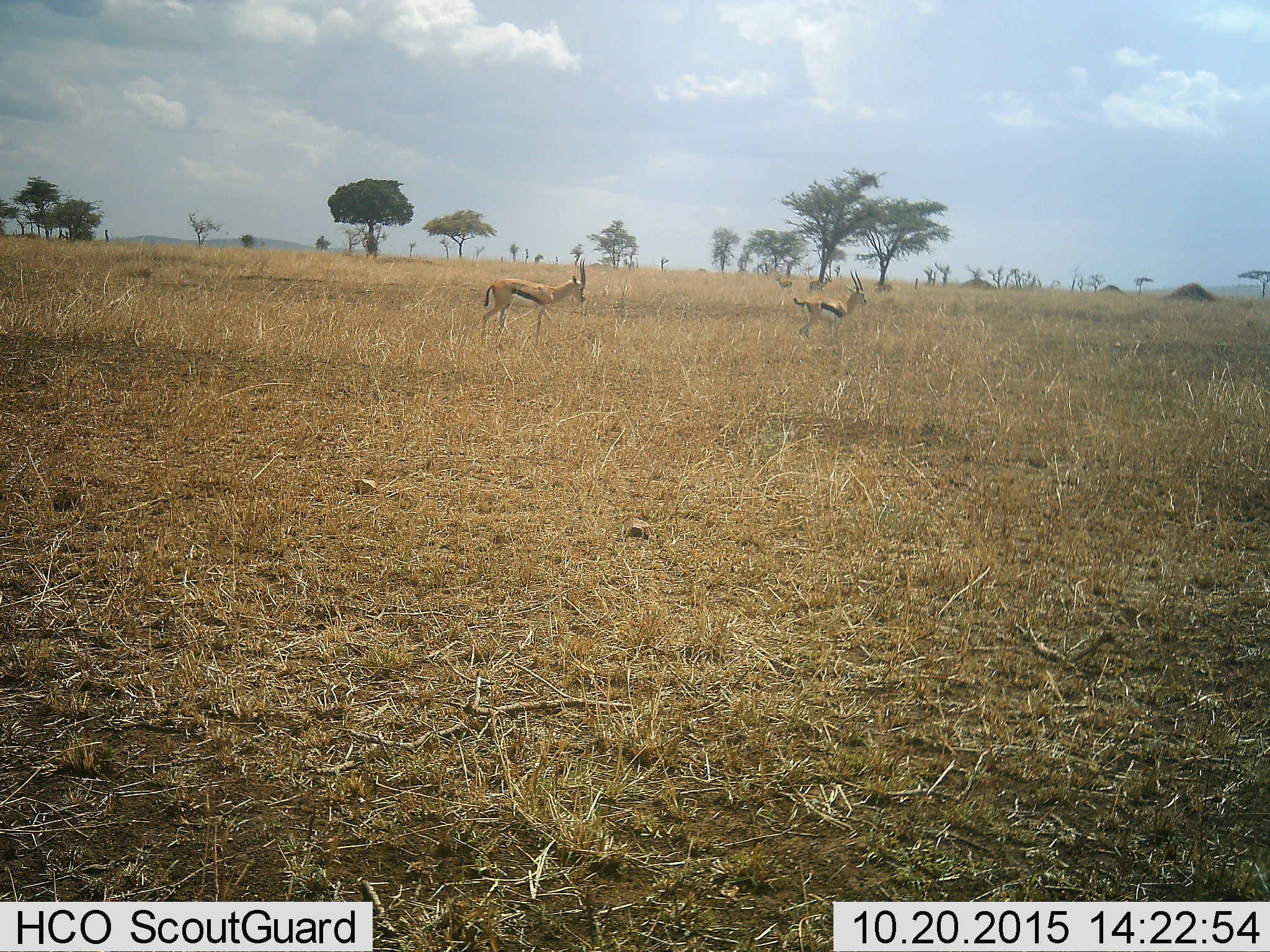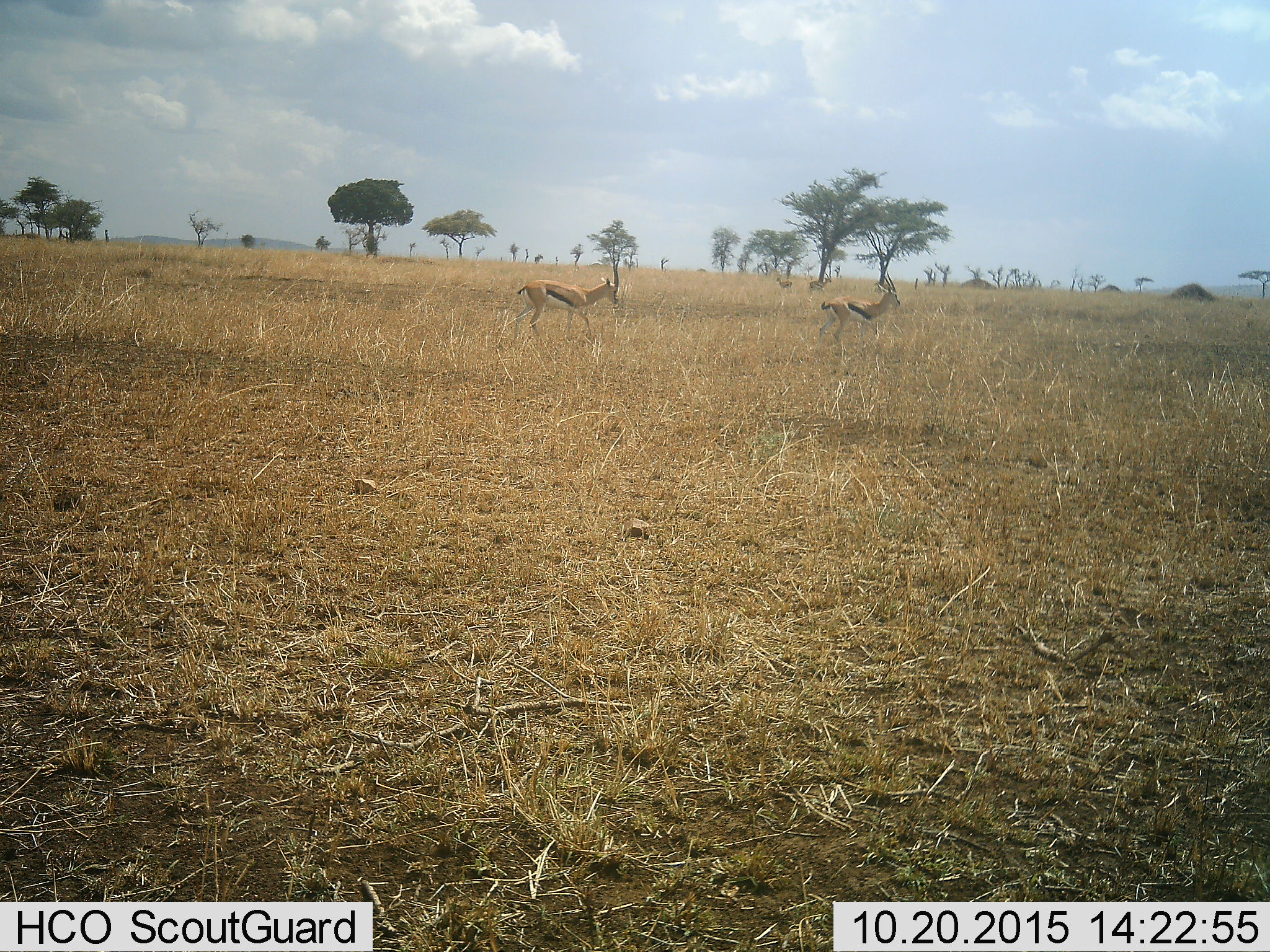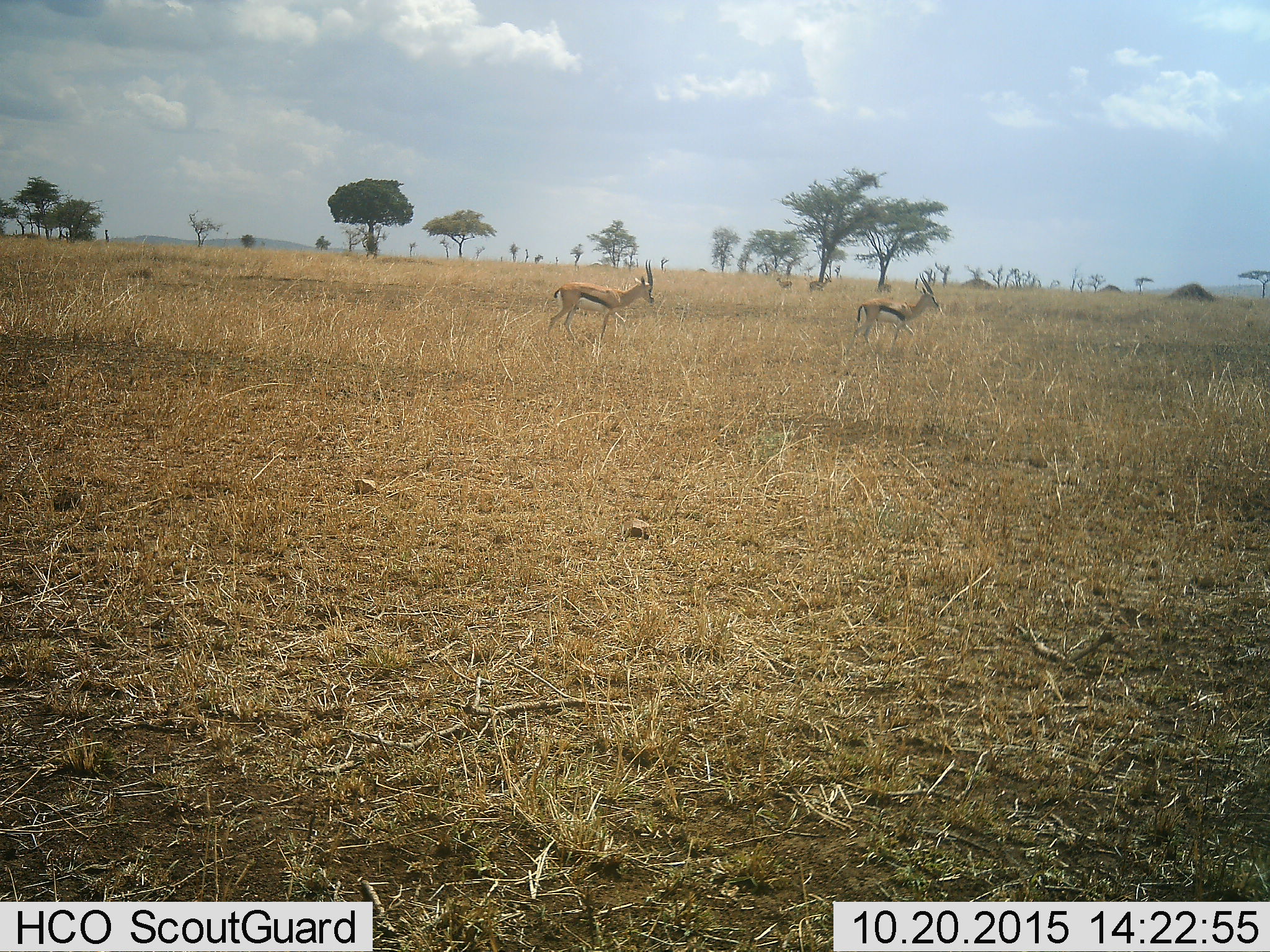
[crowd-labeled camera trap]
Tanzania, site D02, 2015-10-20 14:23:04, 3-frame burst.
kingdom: Animalia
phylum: Chordata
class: Mammalia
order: Artiodactyla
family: Bovidae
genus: Eudorcas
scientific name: Eudorcas thomsonii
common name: thomson's gazelle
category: gazellethomsons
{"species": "gazellethomsons (thomson's gazelle) (Eudorcas thomsonii)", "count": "2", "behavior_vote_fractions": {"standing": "36%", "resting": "14%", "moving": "79%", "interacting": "0%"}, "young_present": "7%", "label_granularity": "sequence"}